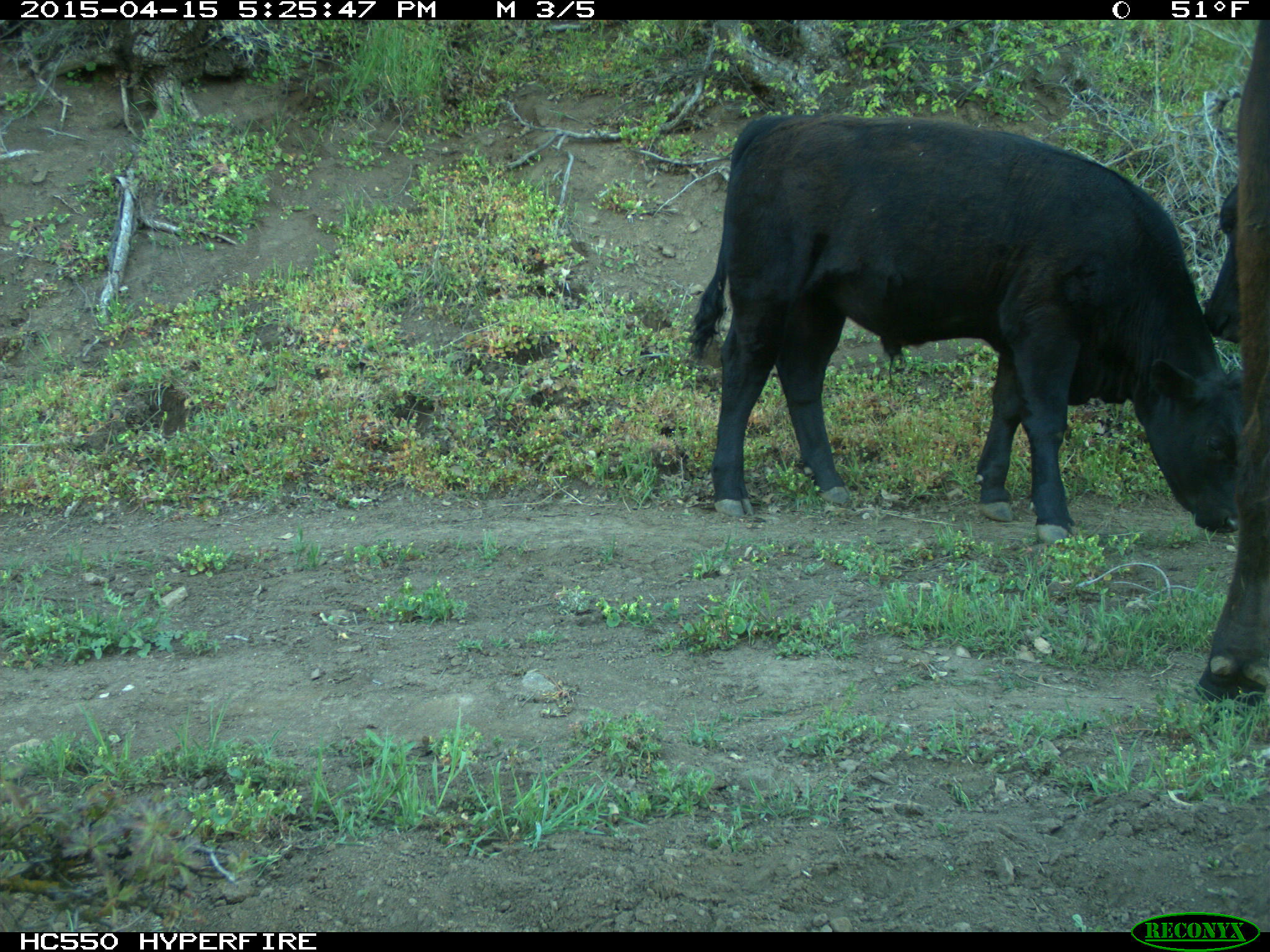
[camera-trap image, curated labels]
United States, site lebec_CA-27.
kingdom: Animalia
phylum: Chordata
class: Mammalia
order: Artiodactyla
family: Bovidae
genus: Bos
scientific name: Bos taurus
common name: domestic cow